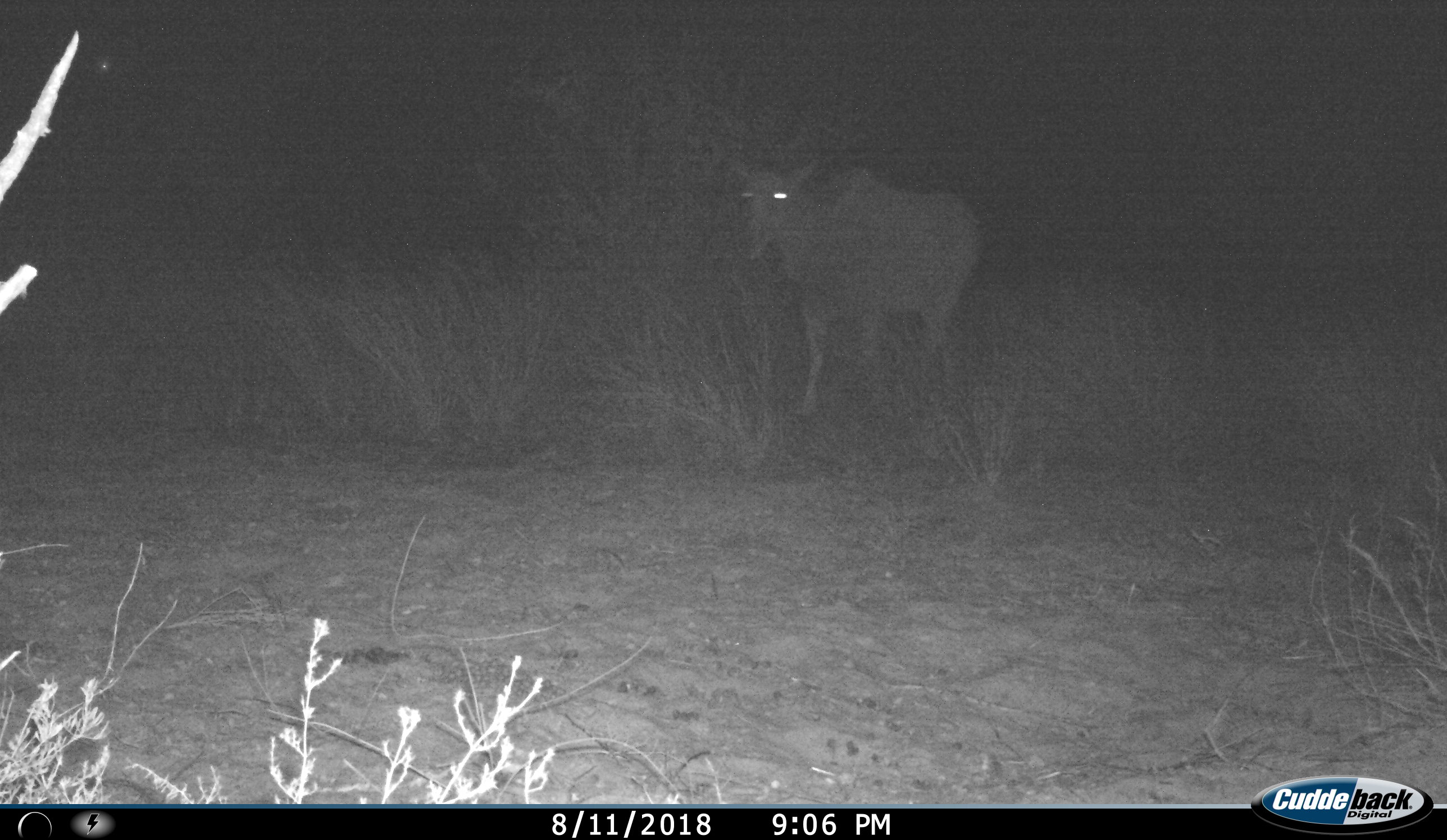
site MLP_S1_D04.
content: unidentified animal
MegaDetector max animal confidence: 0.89